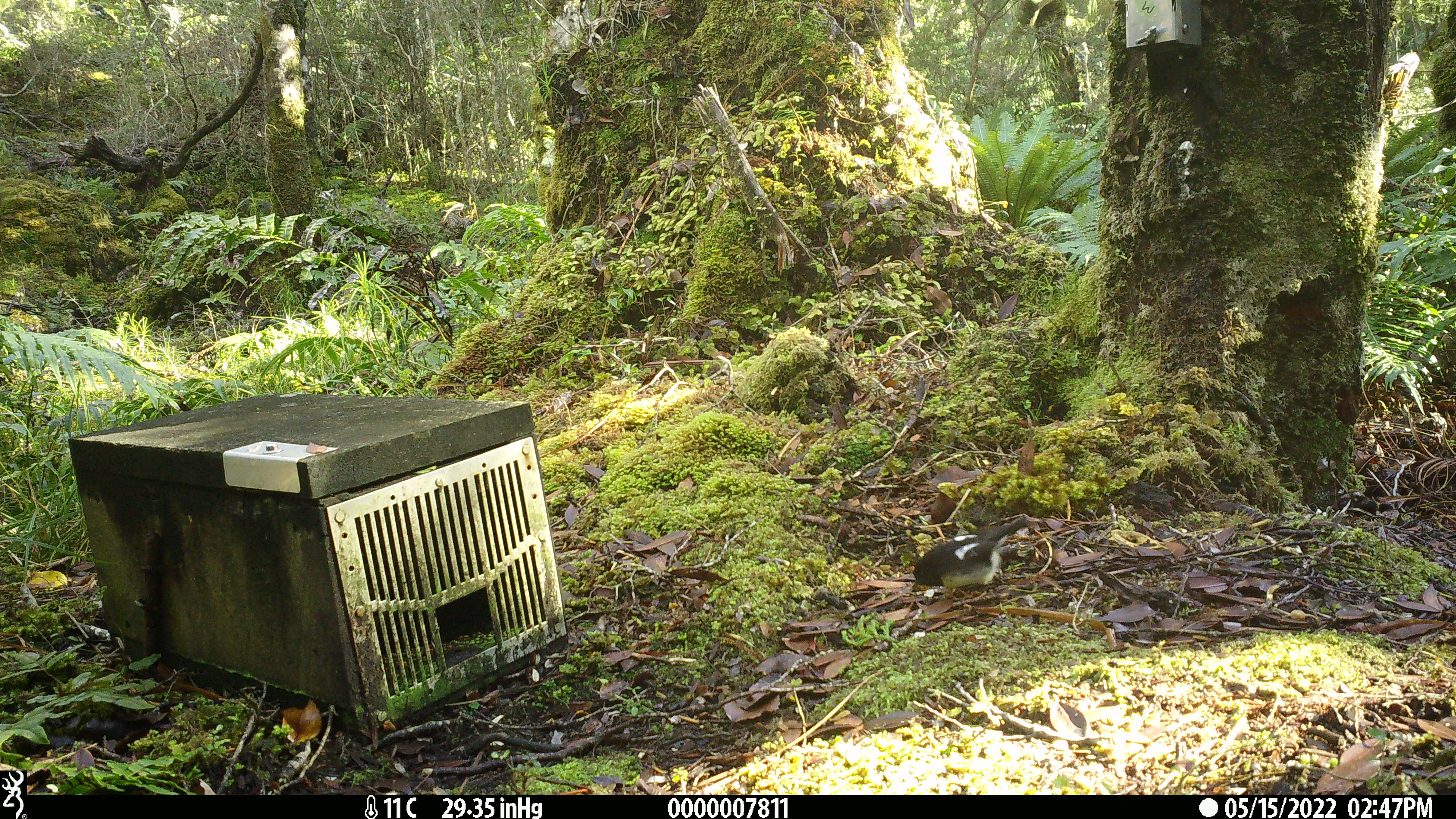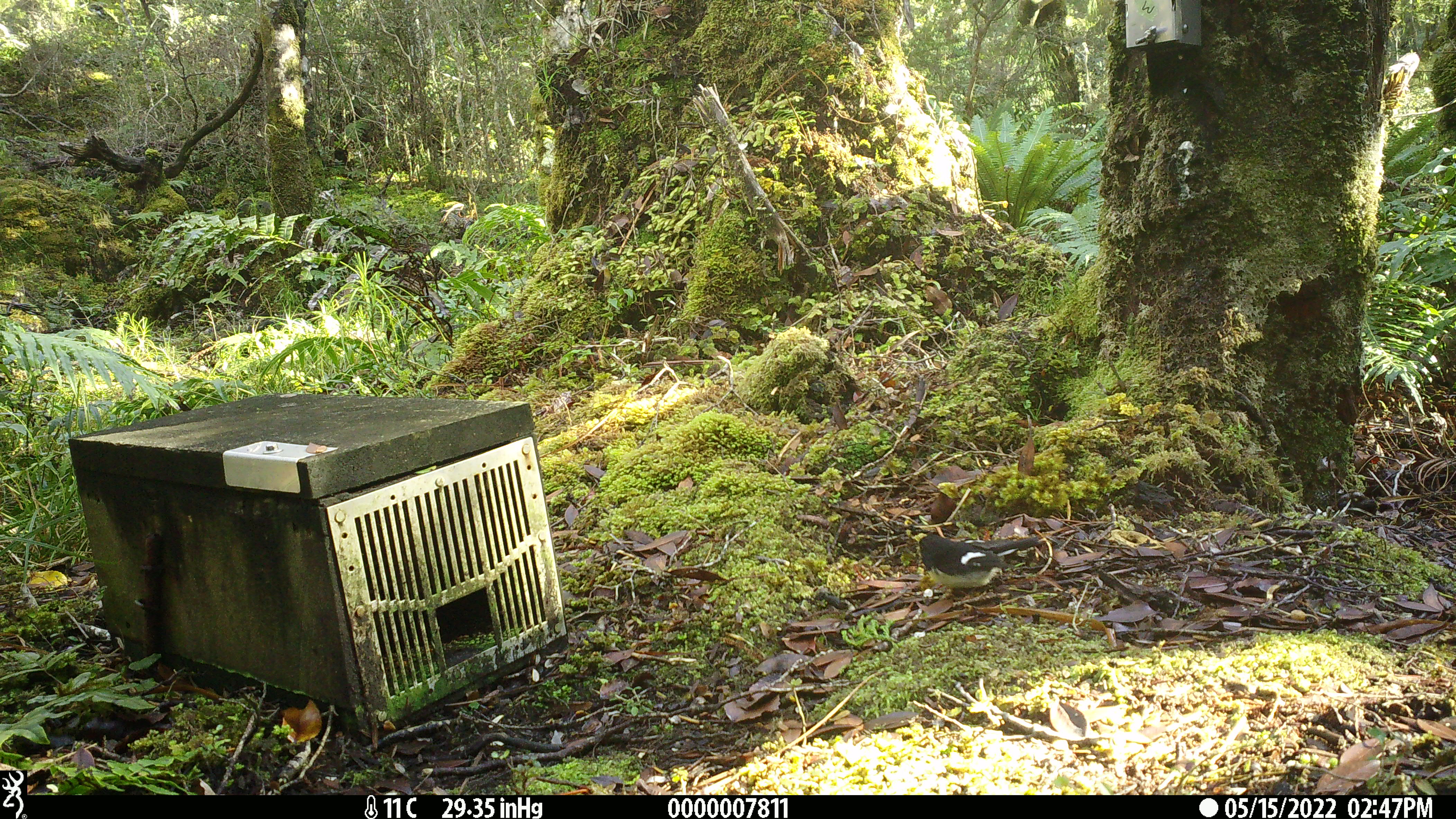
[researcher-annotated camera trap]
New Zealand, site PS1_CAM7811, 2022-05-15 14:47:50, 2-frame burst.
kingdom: Animalia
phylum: Chordata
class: Aves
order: Passeriformes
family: Petroicidae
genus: Petroica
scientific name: Petroica macrocephala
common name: tomtit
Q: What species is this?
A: Tomtit (Petroica macrocephala).